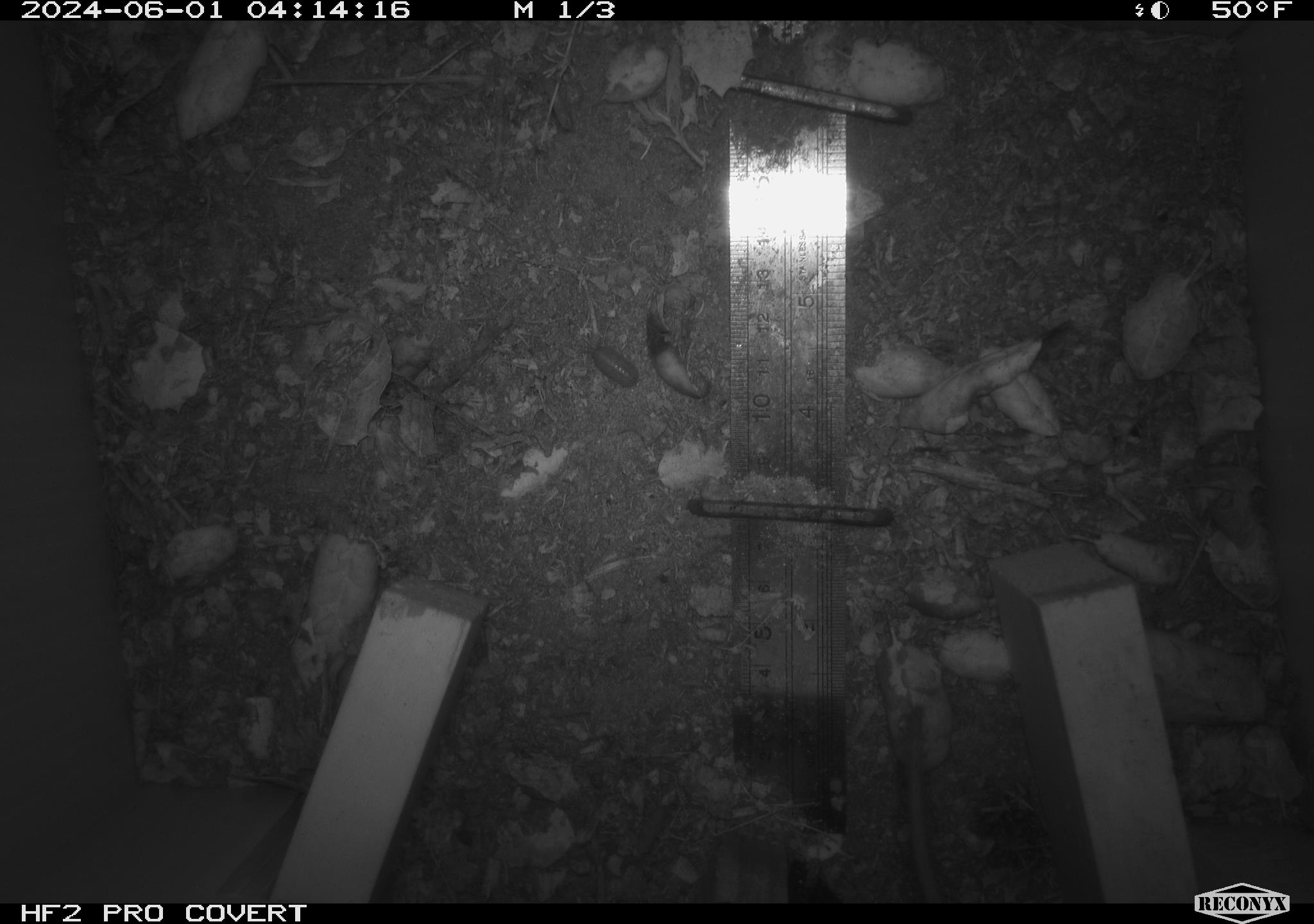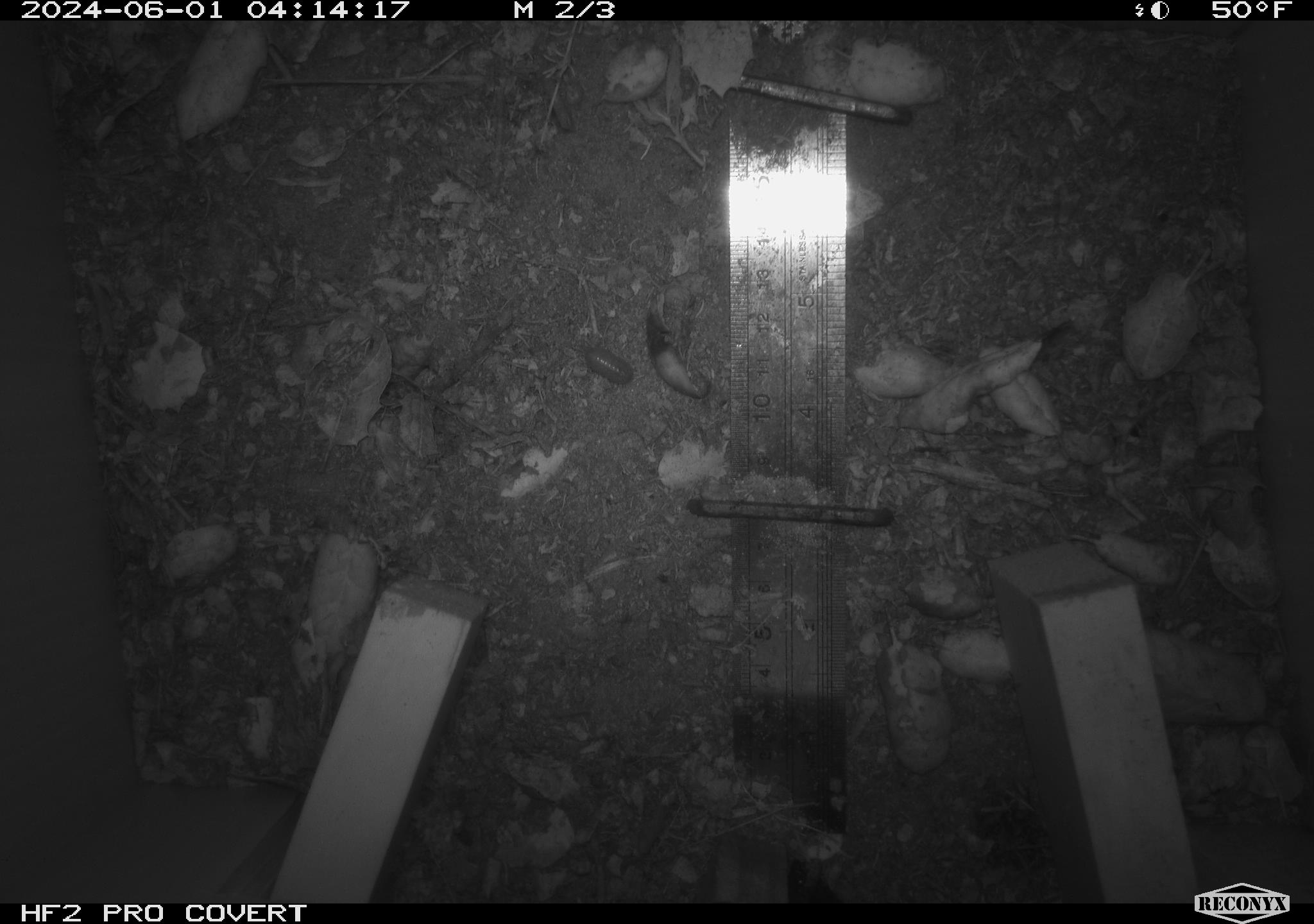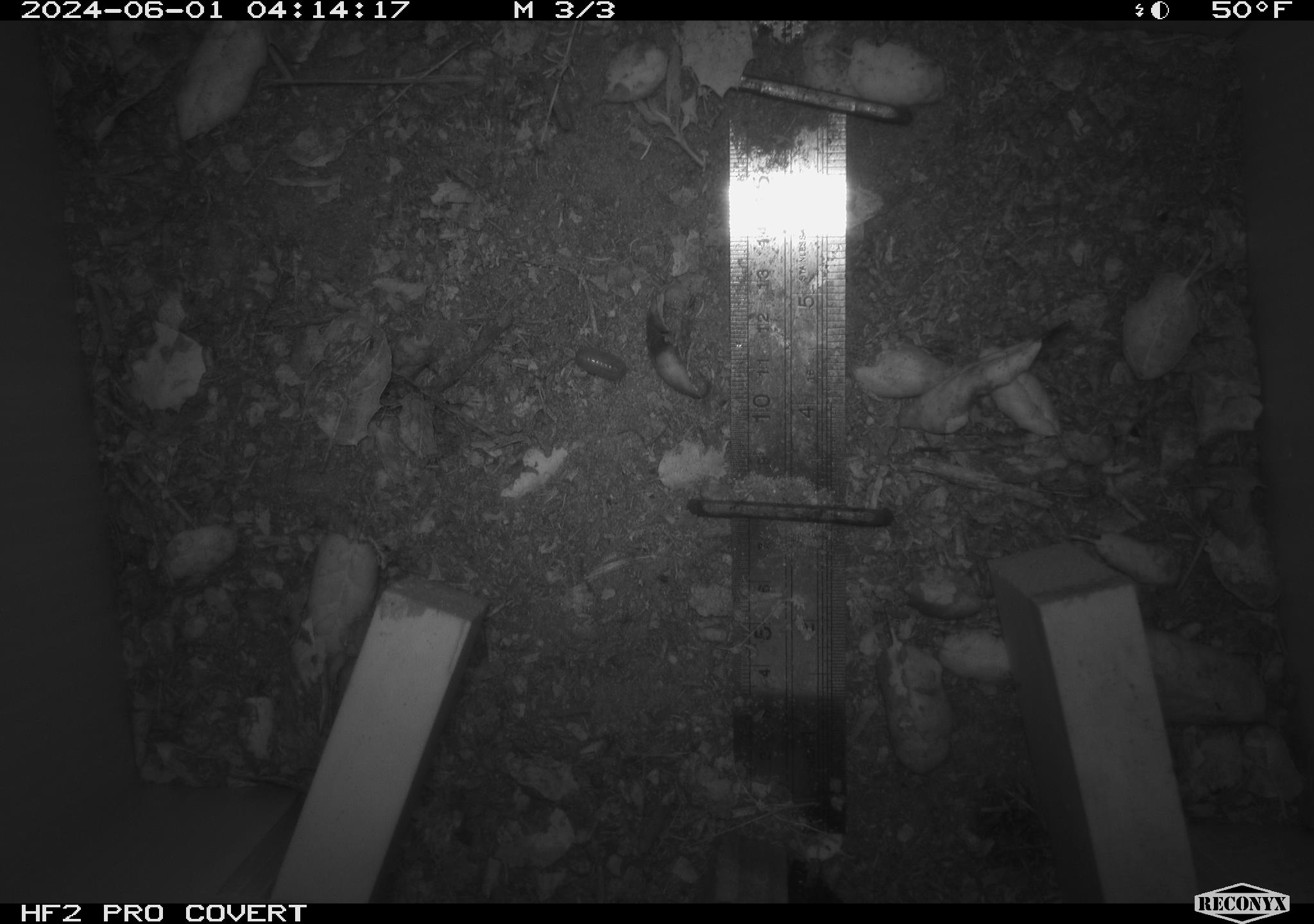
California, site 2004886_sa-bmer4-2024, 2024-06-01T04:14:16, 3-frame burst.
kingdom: Animalia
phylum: Chordata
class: Mammalia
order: Rodentia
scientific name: Rodentia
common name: mouse species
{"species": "mouse species (Rodentia)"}